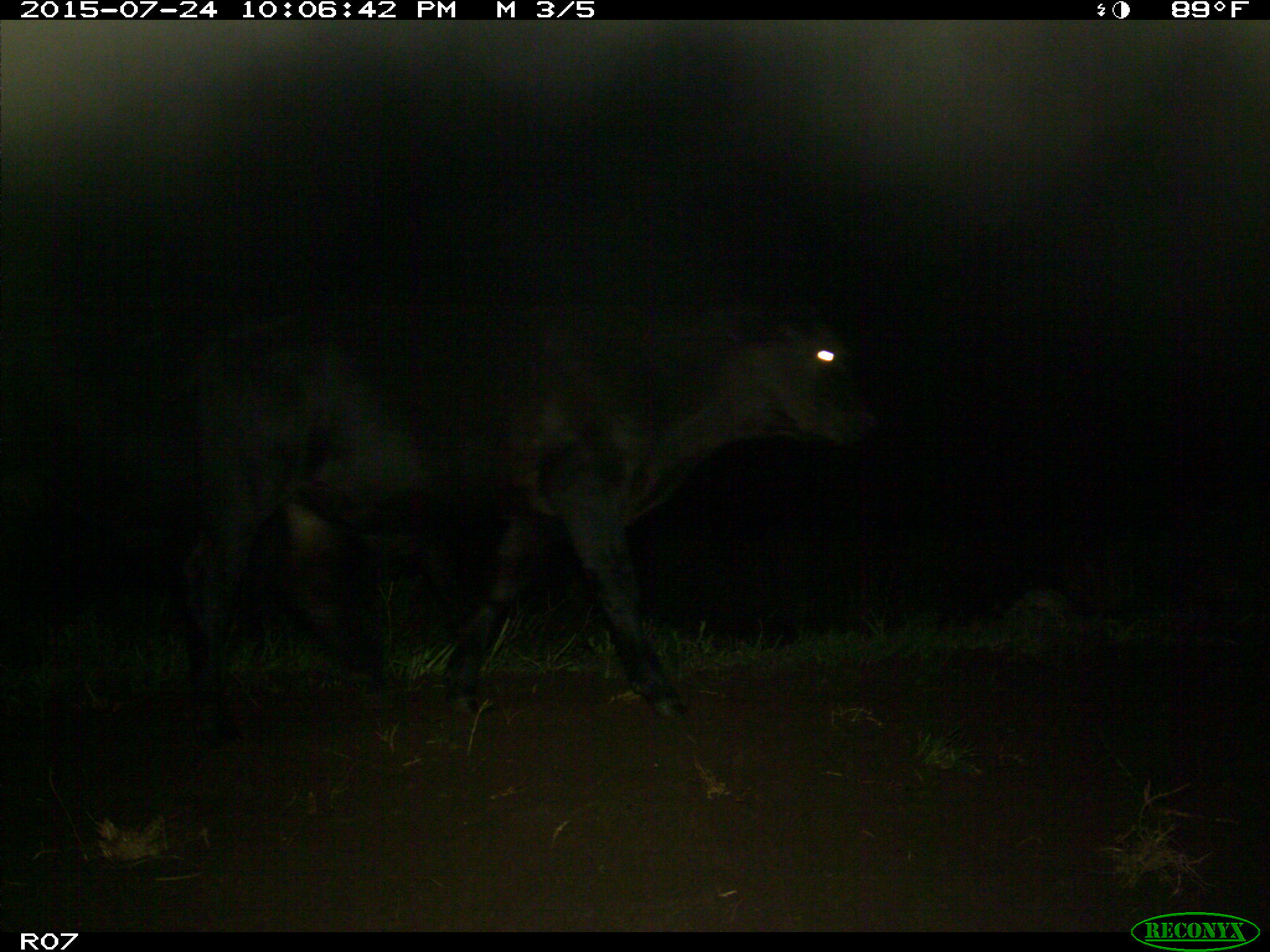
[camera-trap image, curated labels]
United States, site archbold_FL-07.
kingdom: Animalia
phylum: Chordata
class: Mammalia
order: Artiodactyla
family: Bovidae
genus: Bos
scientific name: Bos taurus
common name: domestic cow